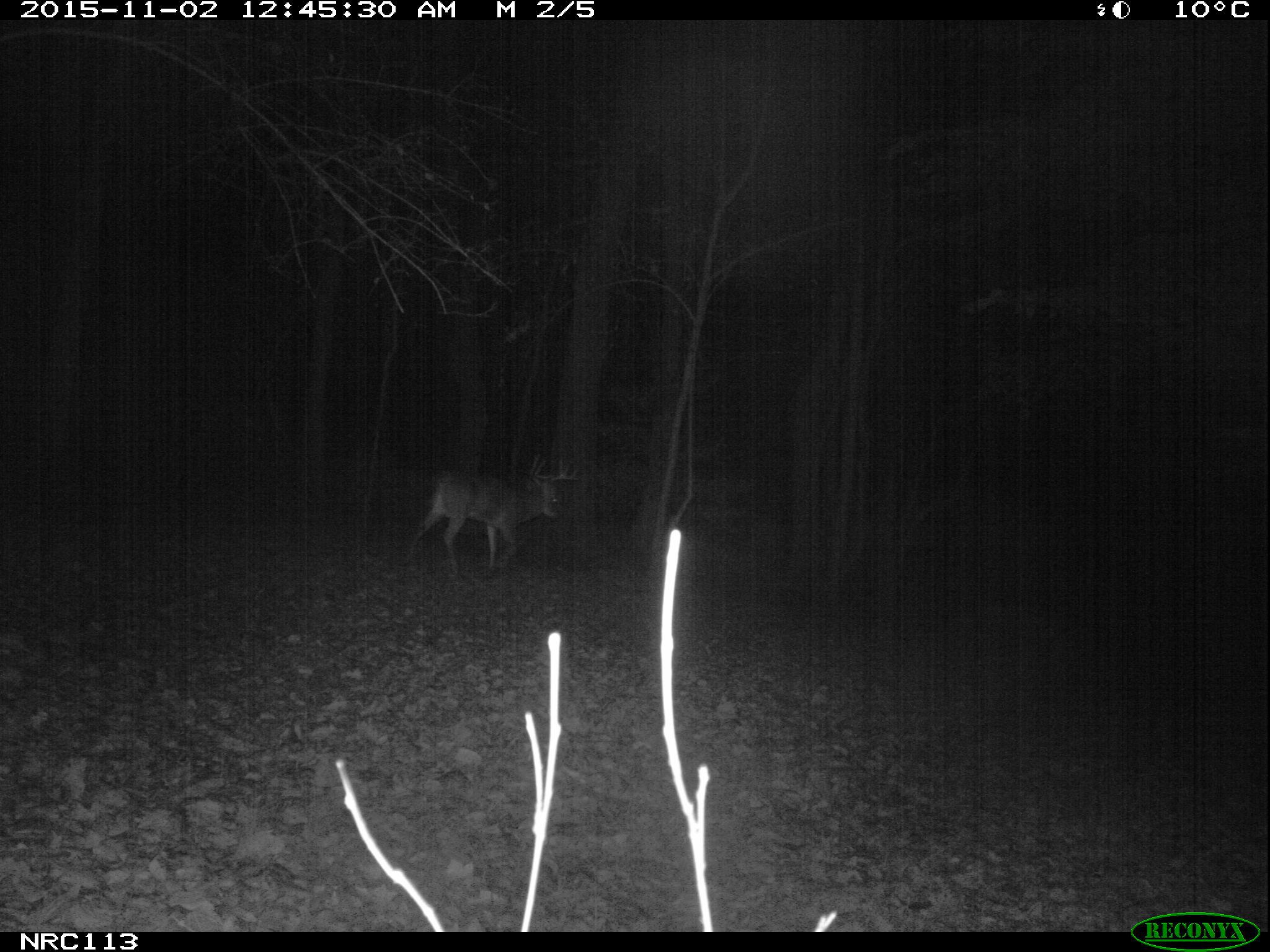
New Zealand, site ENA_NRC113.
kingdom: Animalia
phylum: Chordata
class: Mammalia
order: Artiodactyla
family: Cervidae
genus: Odocoileus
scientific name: Odocoileus virginianus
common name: white-tailed deer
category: white tailed deer